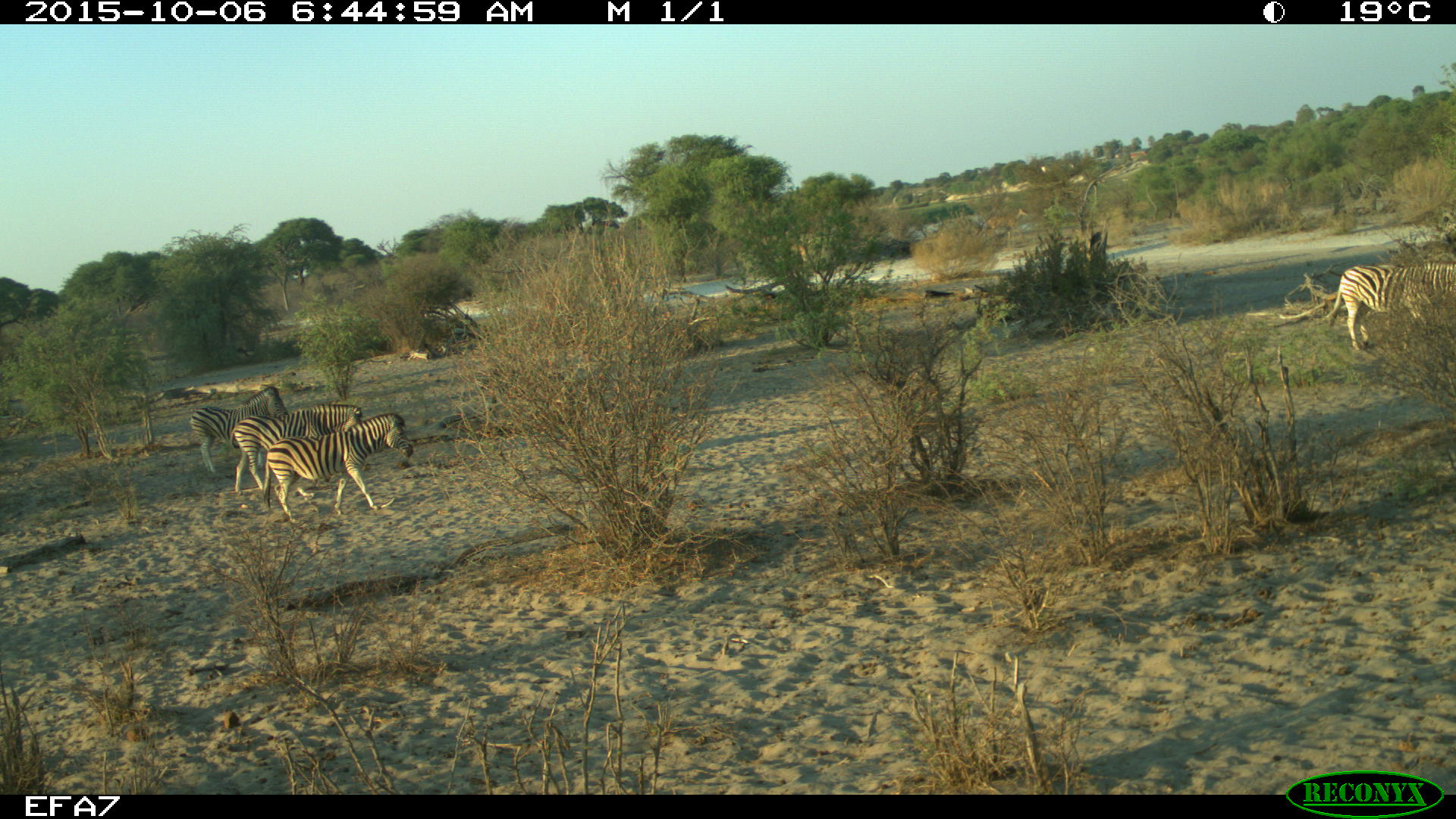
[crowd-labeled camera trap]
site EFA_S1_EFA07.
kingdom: Animalia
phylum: Chordata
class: Mammalia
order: Perissodactyla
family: Equidae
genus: Equus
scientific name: Equus quagga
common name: plains zebra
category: zebraplains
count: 4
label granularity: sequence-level